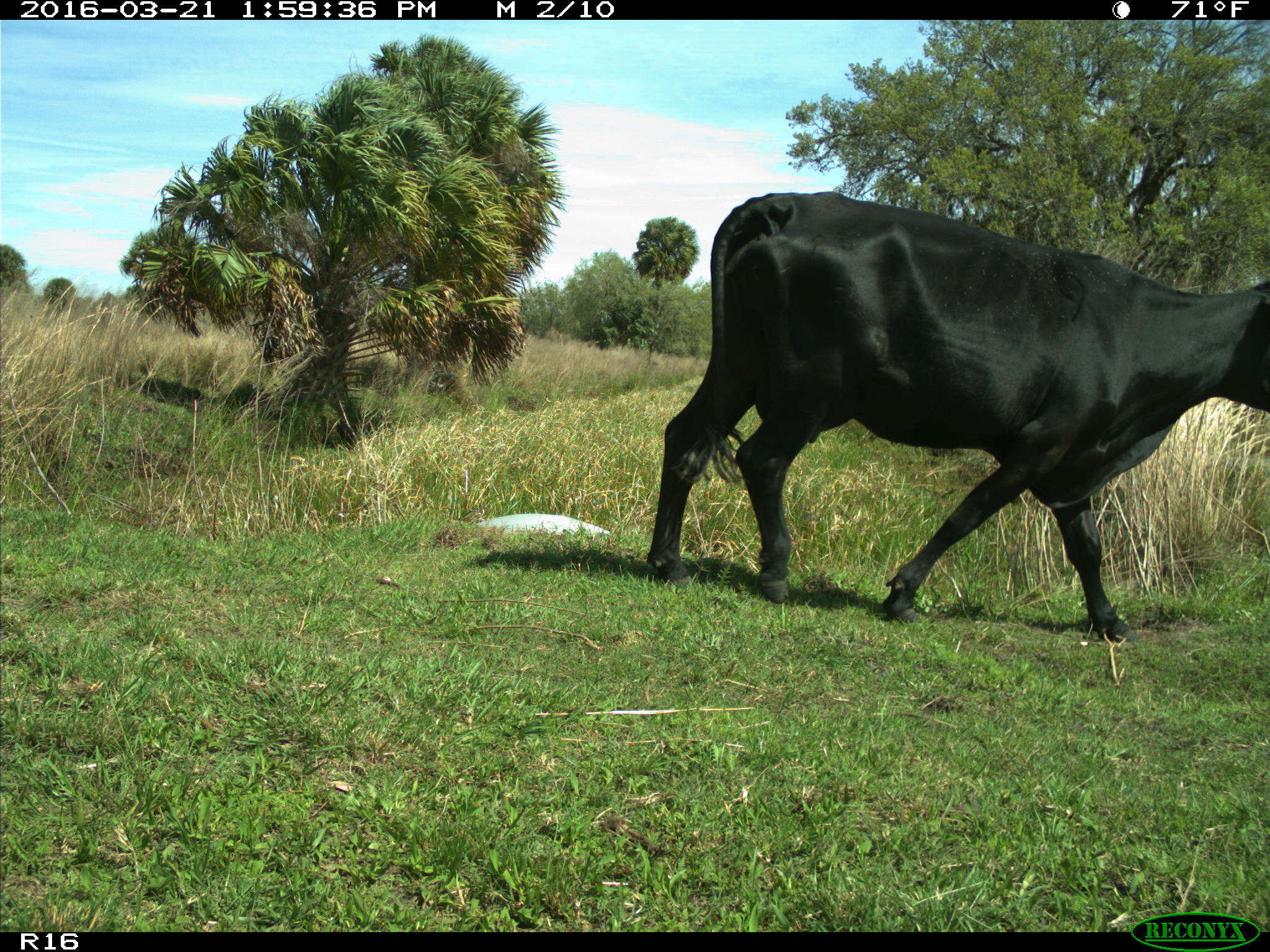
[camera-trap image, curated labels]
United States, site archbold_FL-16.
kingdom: Animalia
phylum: Chordata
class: Mammalia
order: Artiodactyla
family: Bovidae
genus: Bos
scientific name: Bos taurus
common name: domestic cow